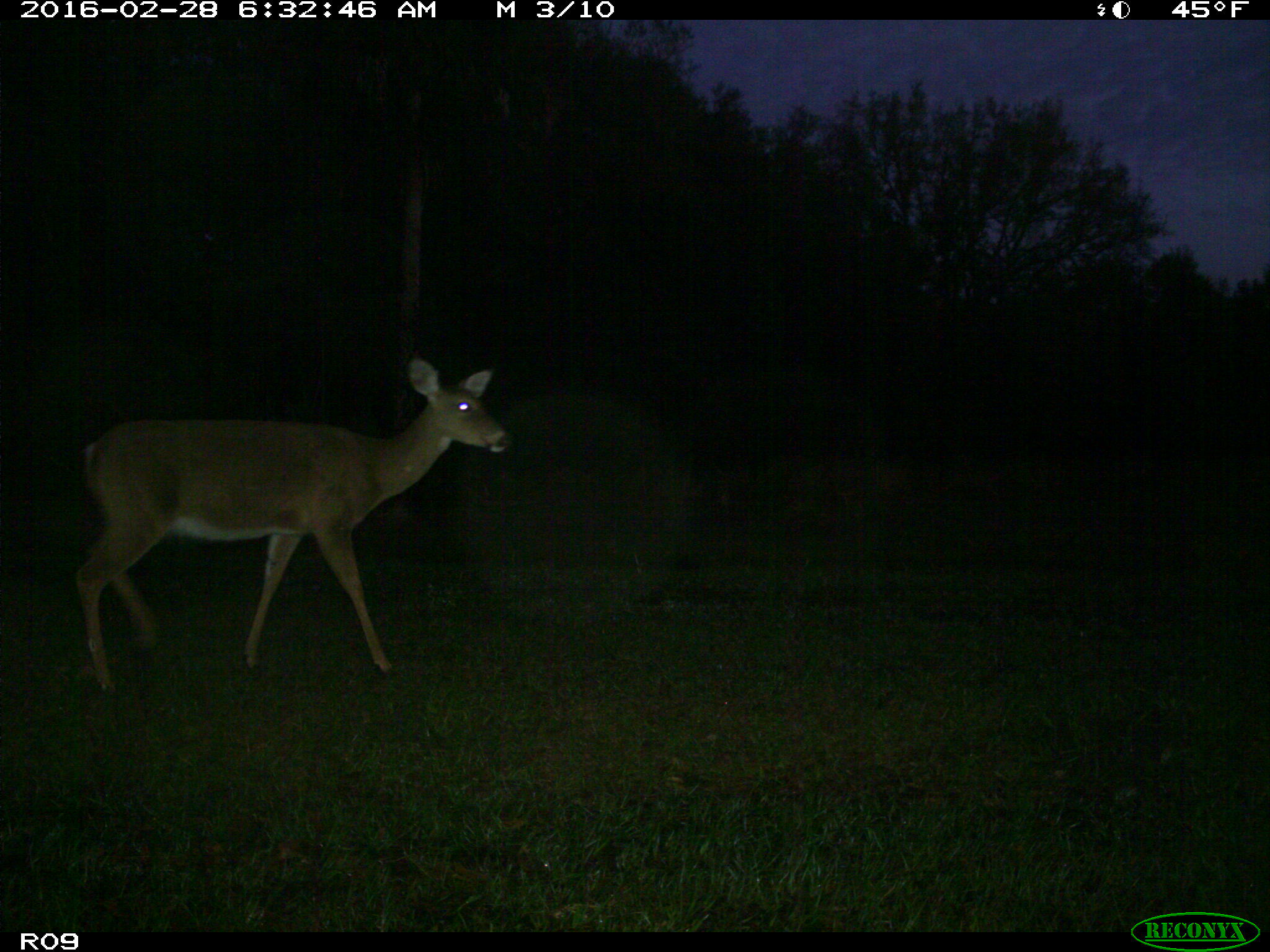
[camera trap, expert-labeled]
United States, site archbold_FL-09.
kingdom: Animalia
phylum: Chordata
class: Mammalia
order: Artiodactyla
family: Cervidae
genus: Odocoileus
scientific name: Odocoileus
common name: deer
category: unidentified deer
Unidentified deer (deer) (Odocoileus).